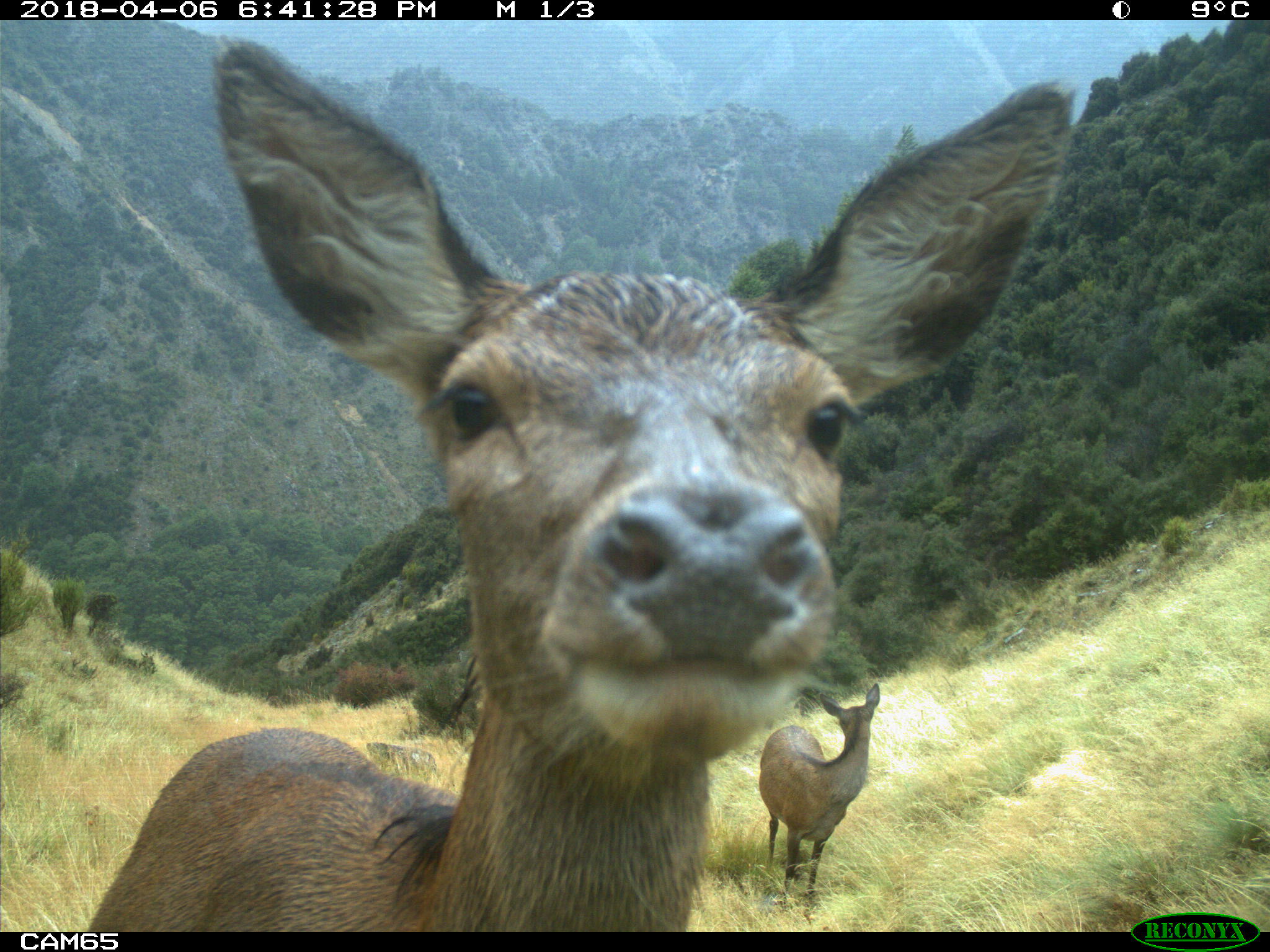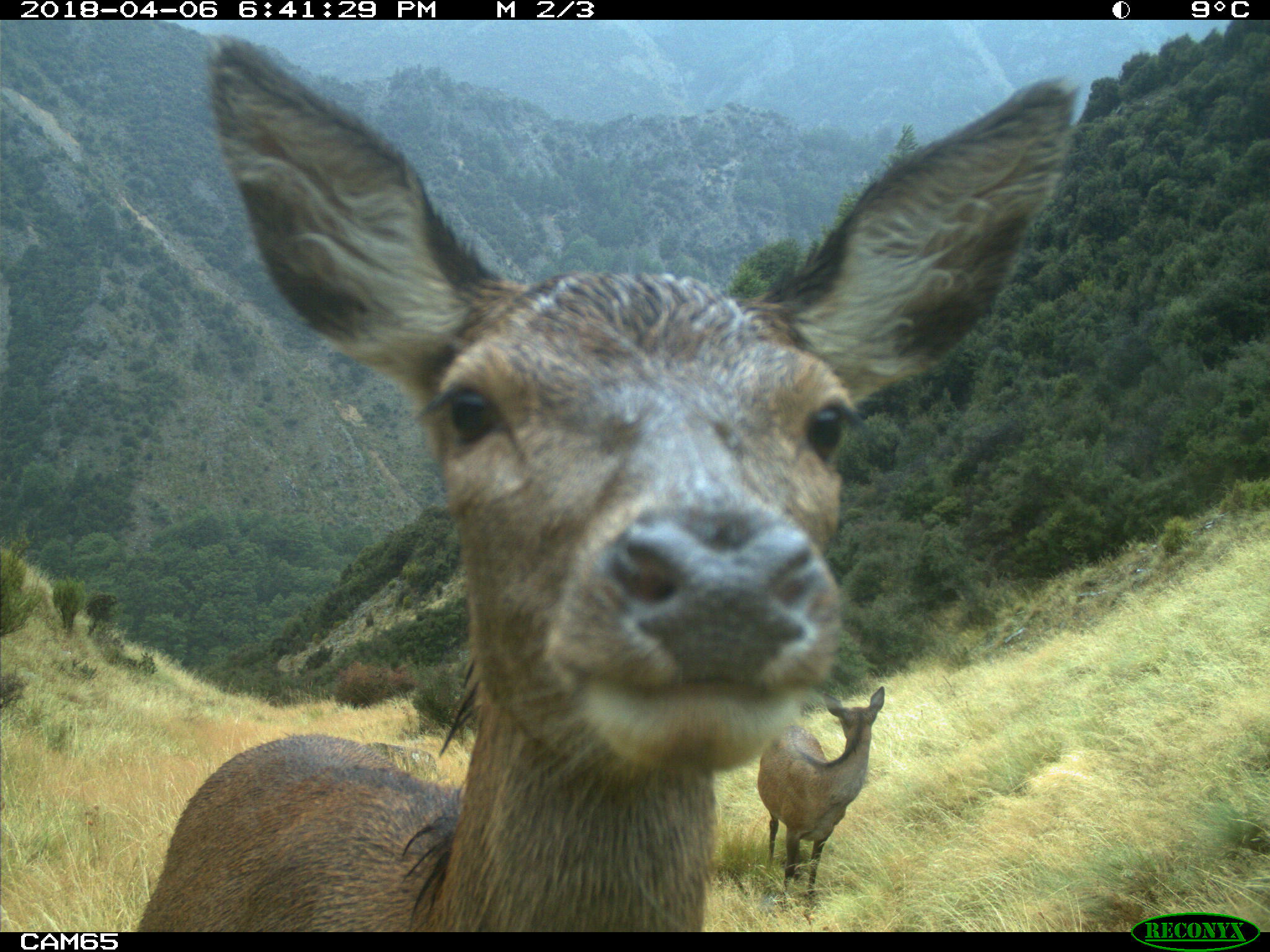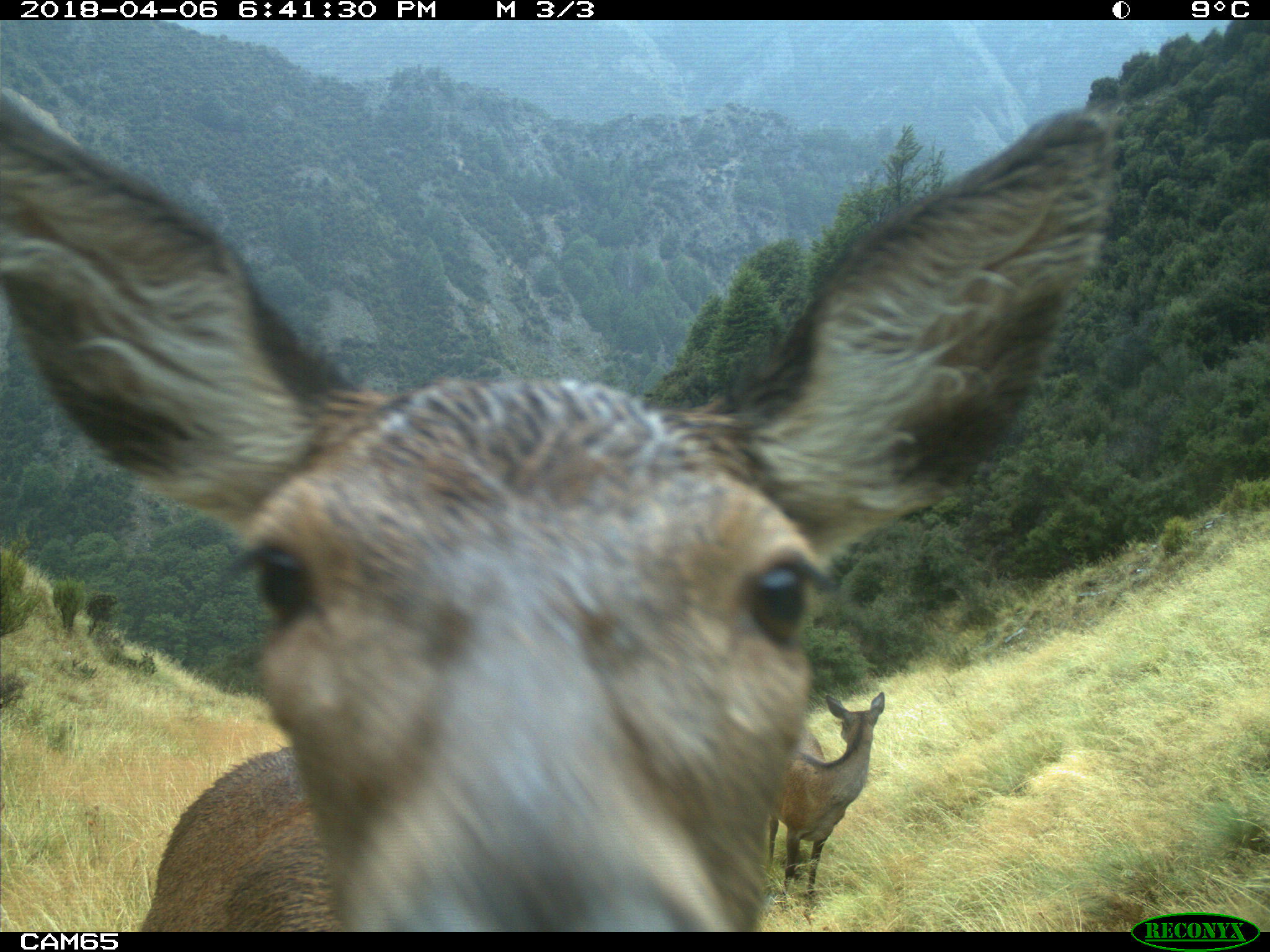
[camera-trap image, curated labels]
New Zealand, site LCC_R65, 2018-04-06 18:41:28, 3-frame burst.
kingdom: Animalia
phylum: Chordata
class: Mammalia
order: Artiodactyla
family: Cervidae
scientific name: Cervidae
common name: deer